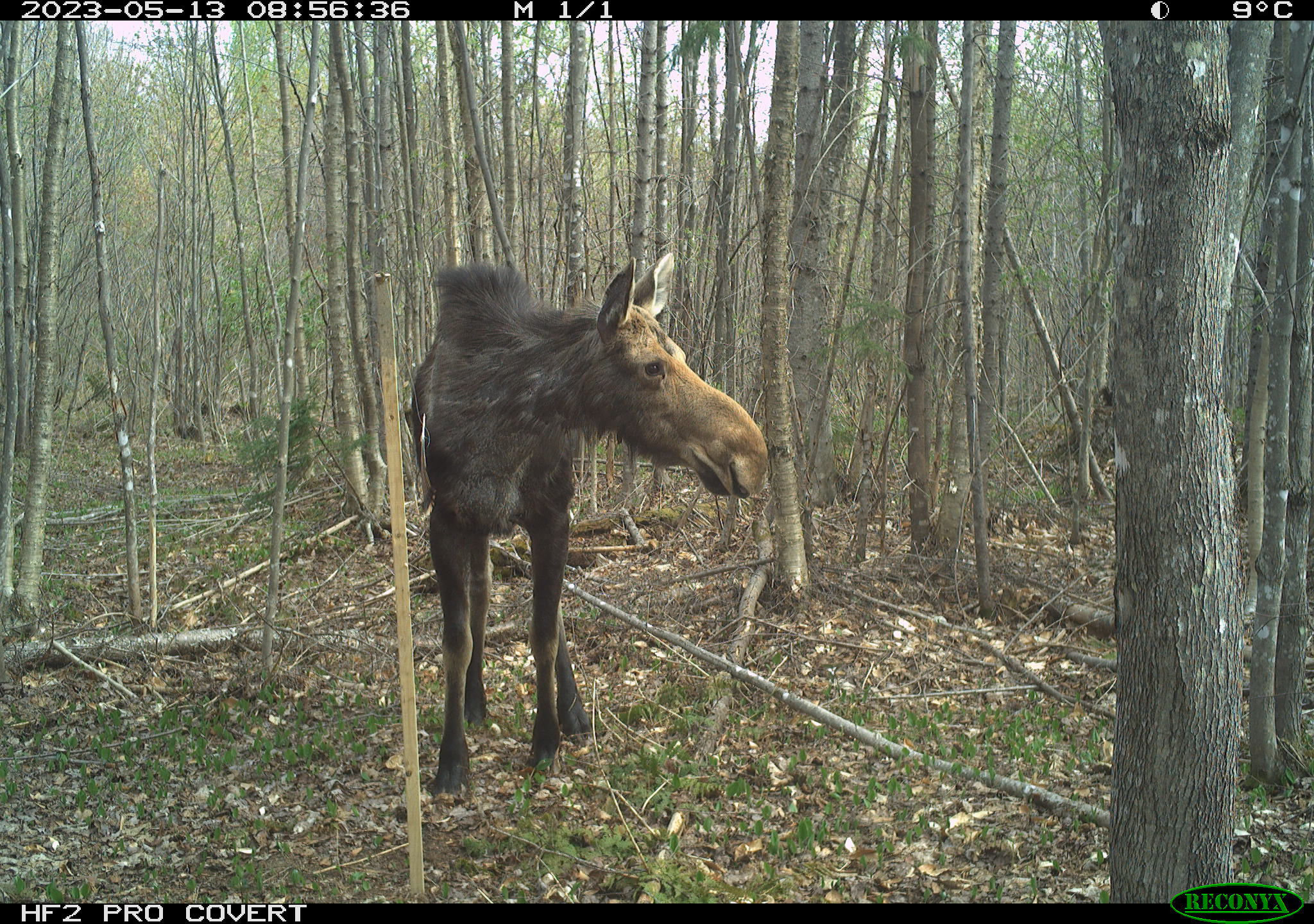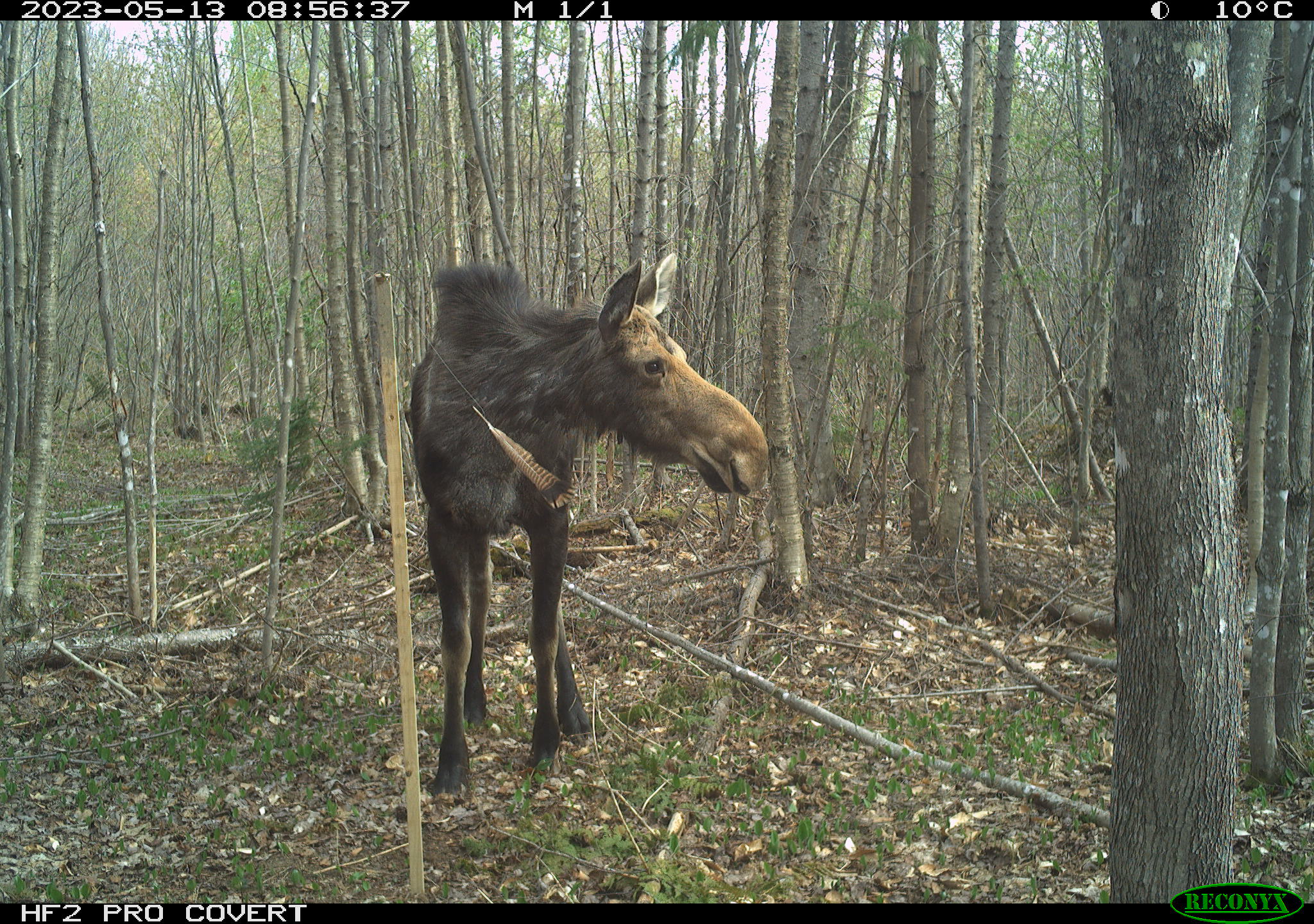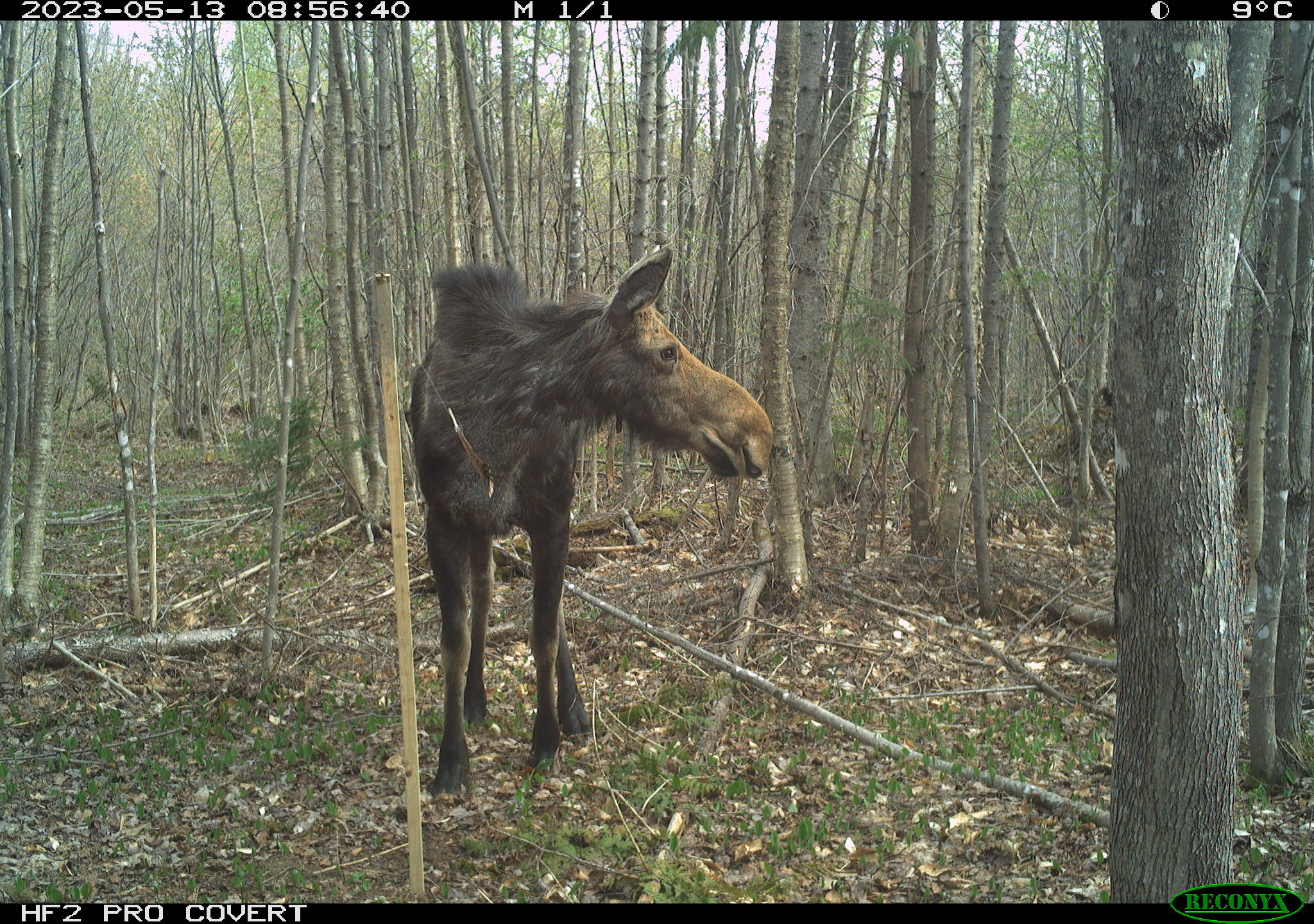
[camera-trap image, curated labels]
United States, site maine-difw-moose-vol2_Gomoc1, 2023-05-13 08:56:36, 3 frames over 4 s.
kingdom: Animalia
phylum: Chordata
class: Mammalia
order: Artiodactyla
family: Cervidae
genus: Alces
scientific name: Alces alces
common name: moose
Moose (Alces alces).